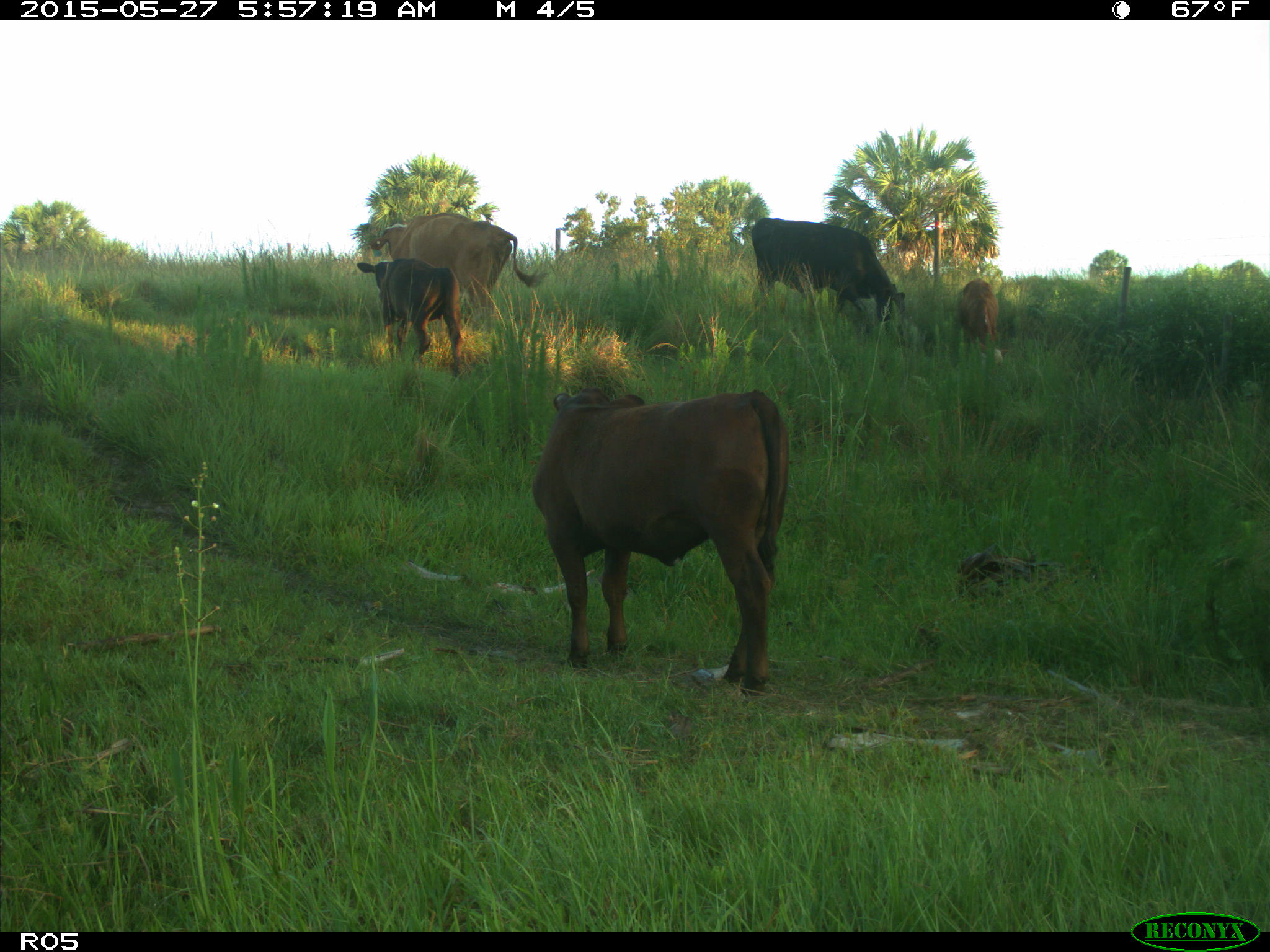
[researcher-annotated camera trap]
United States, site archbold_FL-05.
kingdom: Animalia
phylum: Chordata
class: Mammalia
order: Artiodactyla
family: Bovidae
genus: Bos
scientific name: Bos taurus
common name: domestic cow